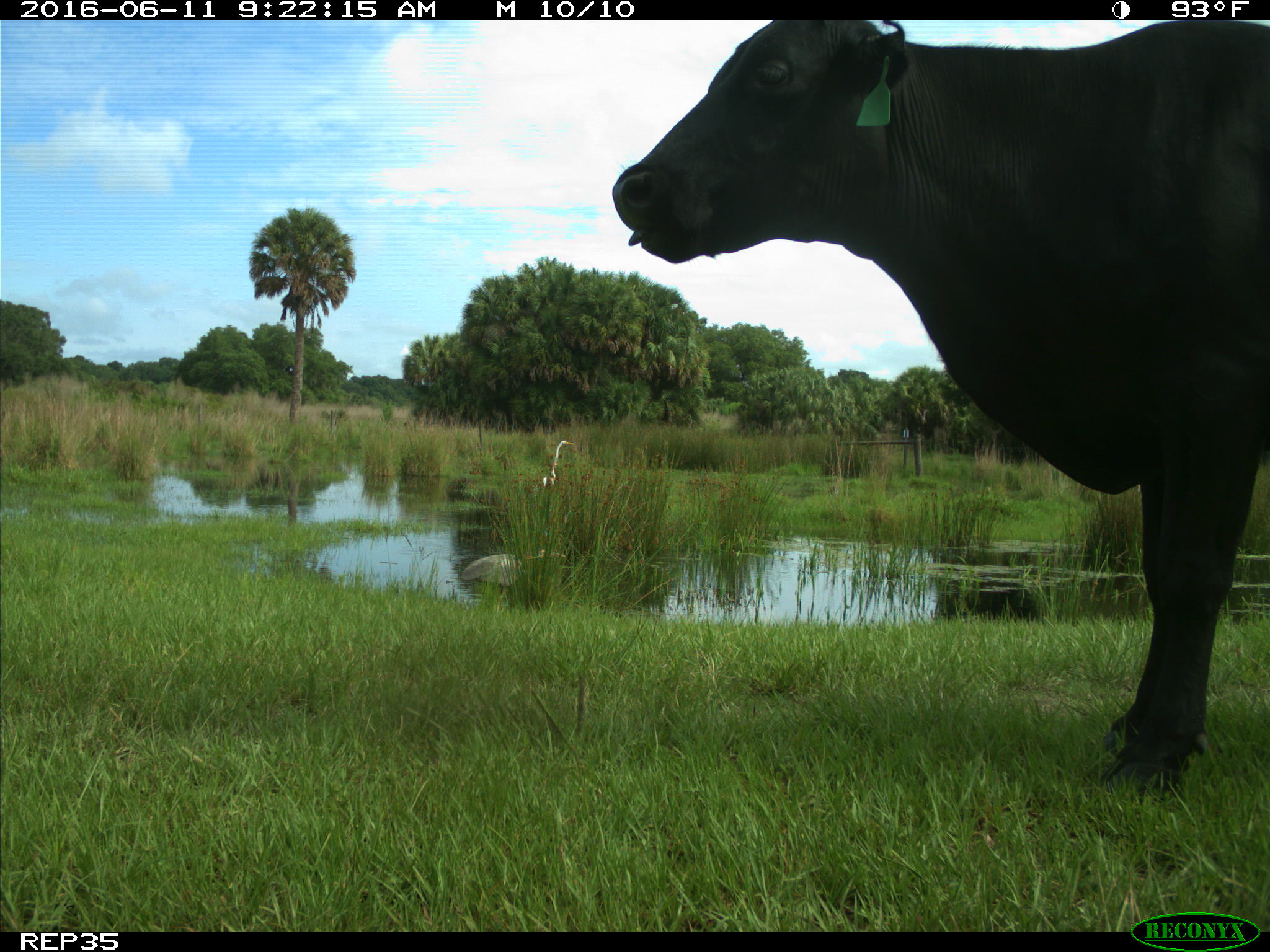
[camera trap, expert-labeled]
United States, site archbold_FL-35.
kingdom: Animalia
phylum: Chordata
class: Mammalia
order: Artiodactyla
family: Bovidae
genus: Bos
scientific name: Bos taurus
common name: domestic cow